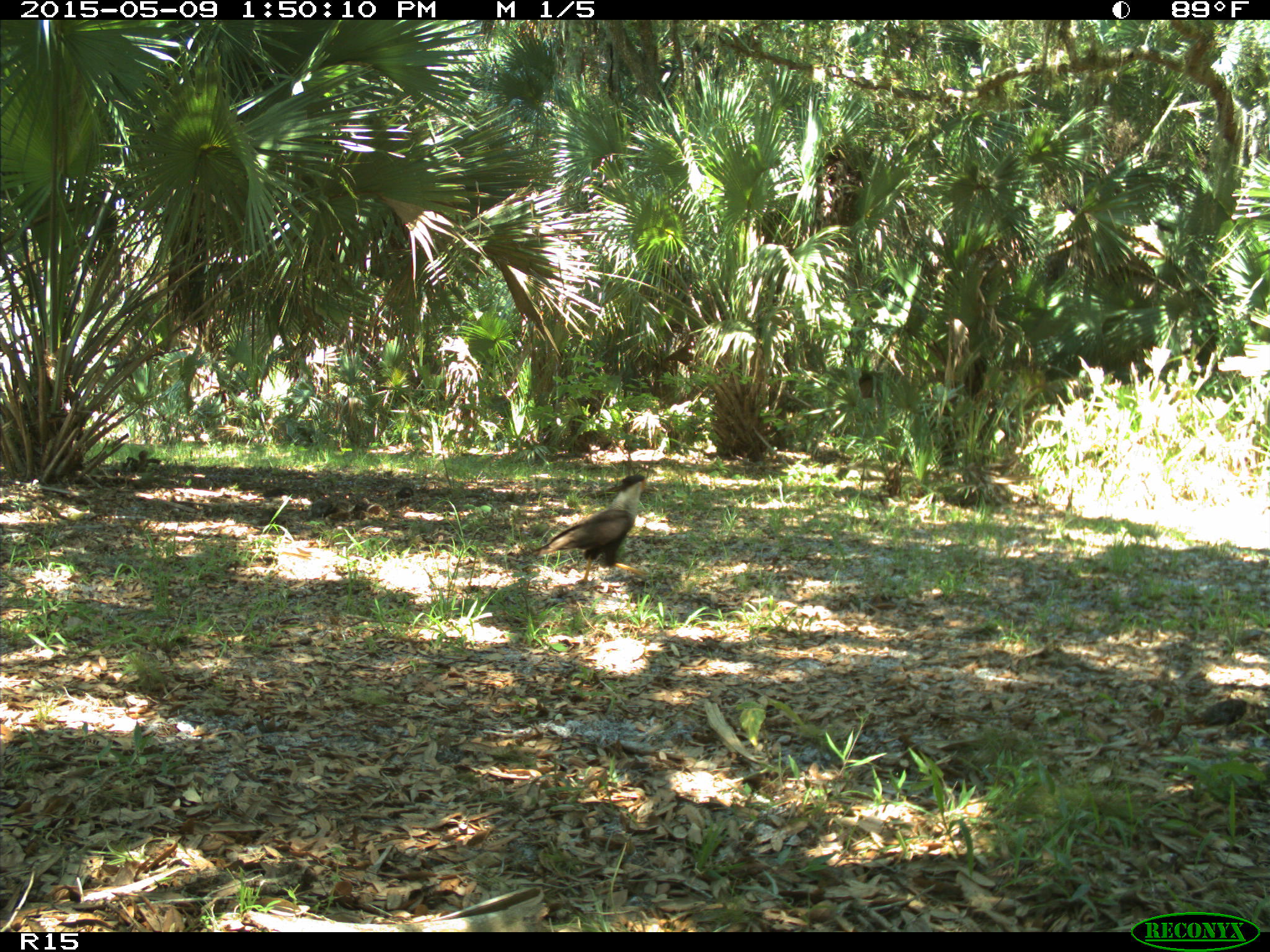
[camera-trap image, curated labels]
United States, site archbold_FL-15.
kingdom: Animalia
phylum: Chordata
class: Aves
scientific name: Aves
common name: birds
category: unidentified bird